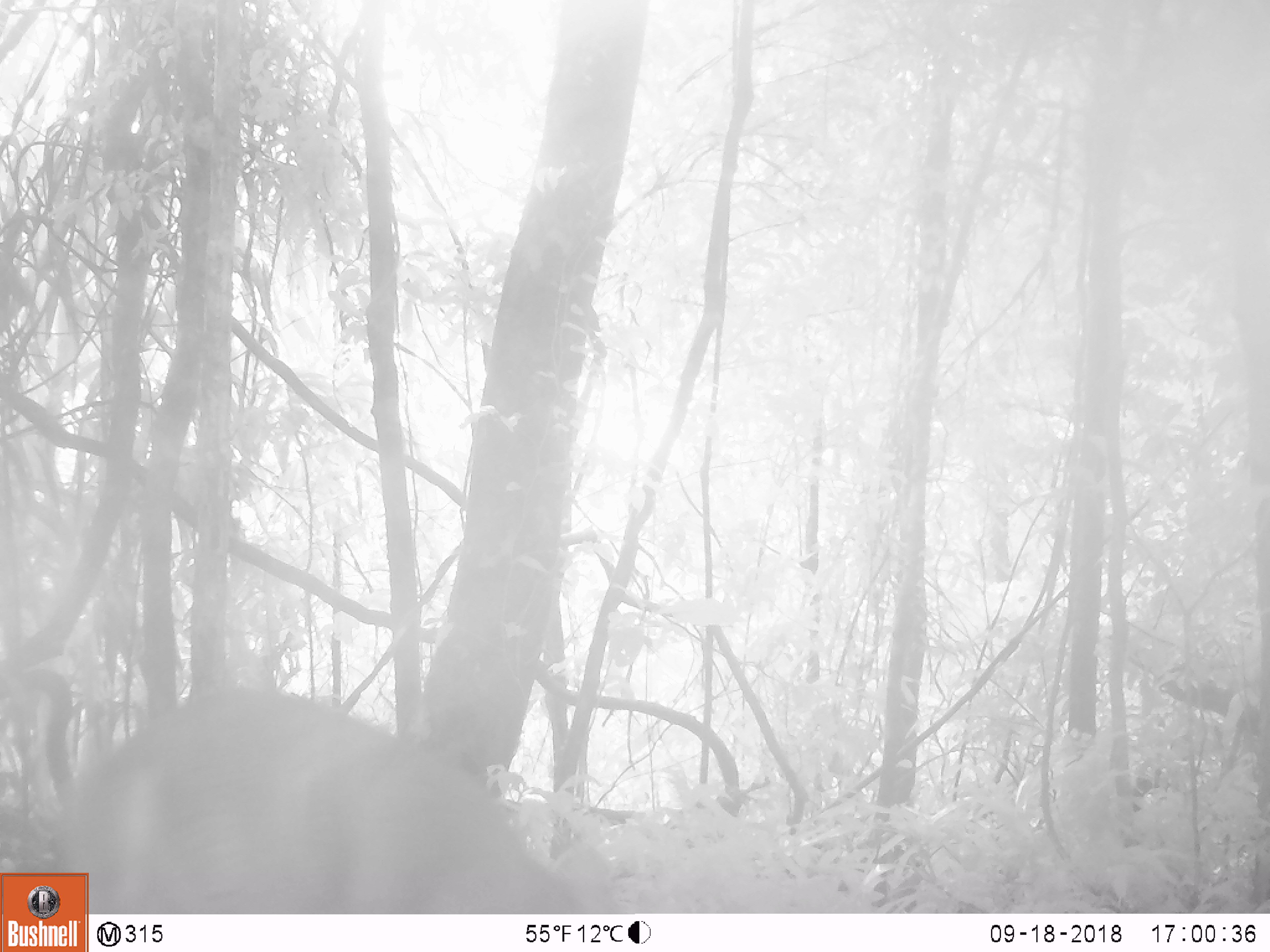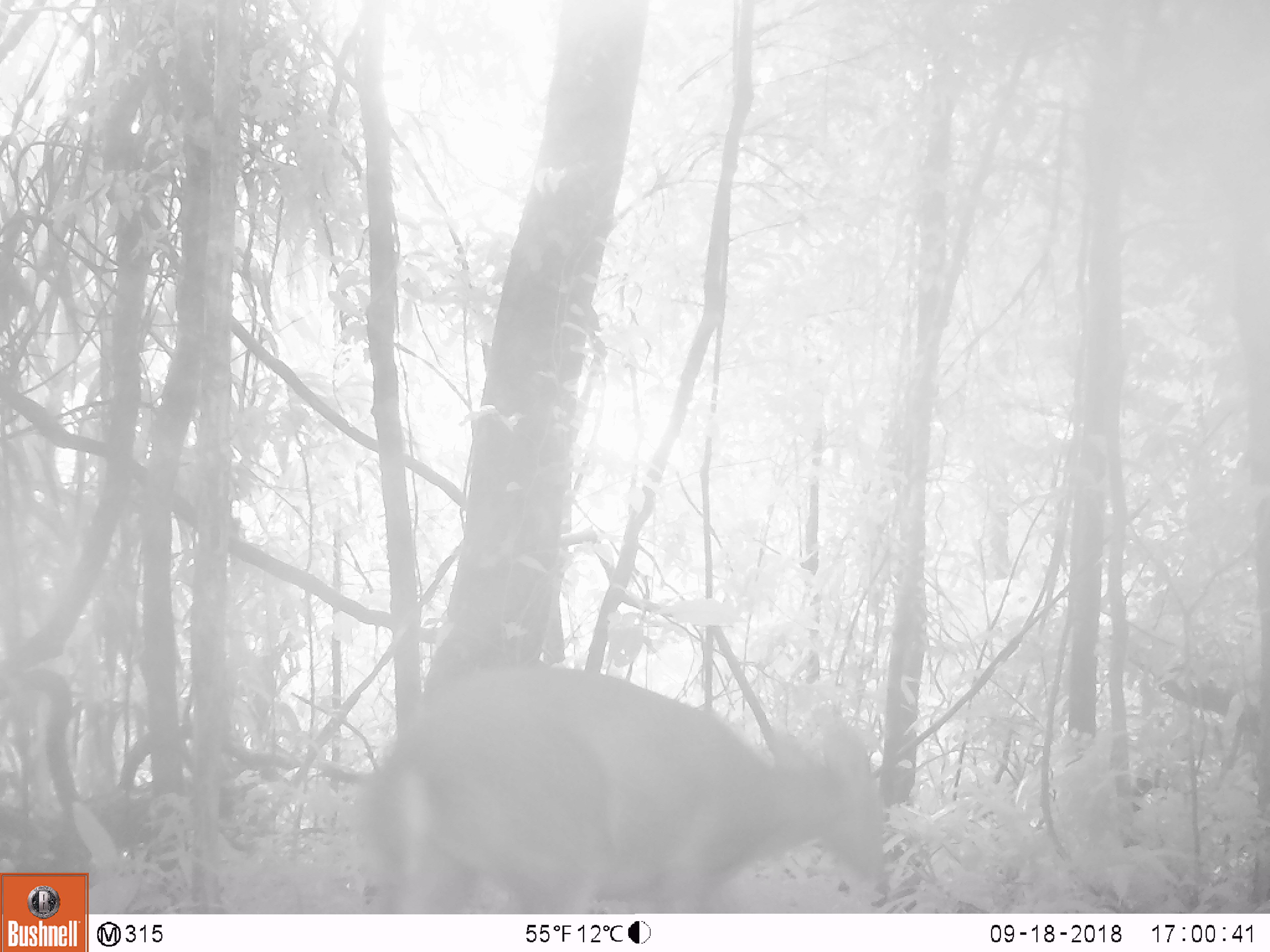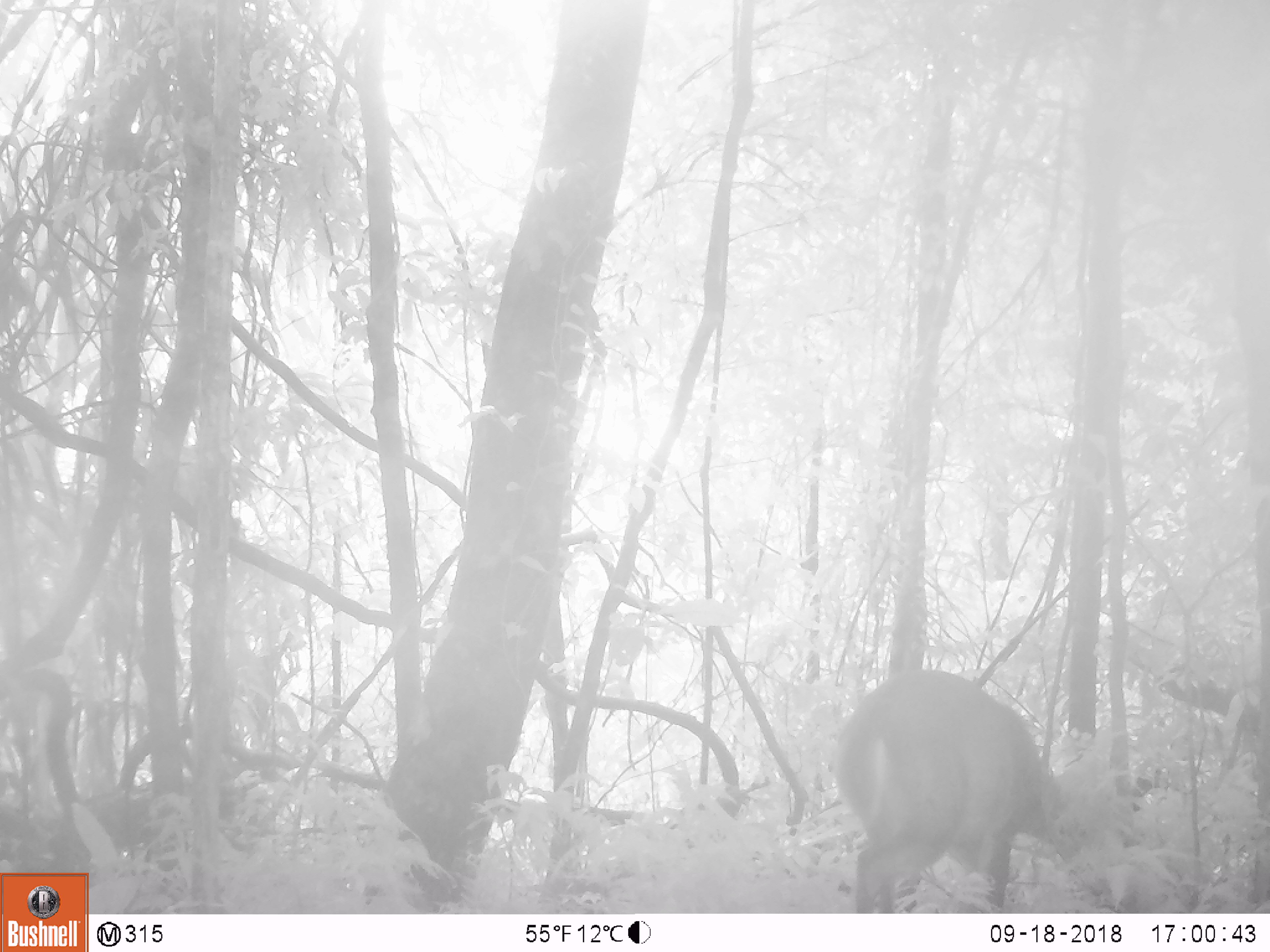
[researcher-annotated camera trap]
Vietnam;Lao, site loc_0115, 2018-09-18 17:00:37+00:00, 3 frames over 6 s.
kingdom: Animalia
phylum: Chordata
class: Mammalia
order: Artiodactyla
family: Cervidae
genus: Muntiacus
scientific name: Muntiacus vuquangensis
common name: large-antlered muntjac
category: large antlered muntjac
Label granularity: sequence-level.